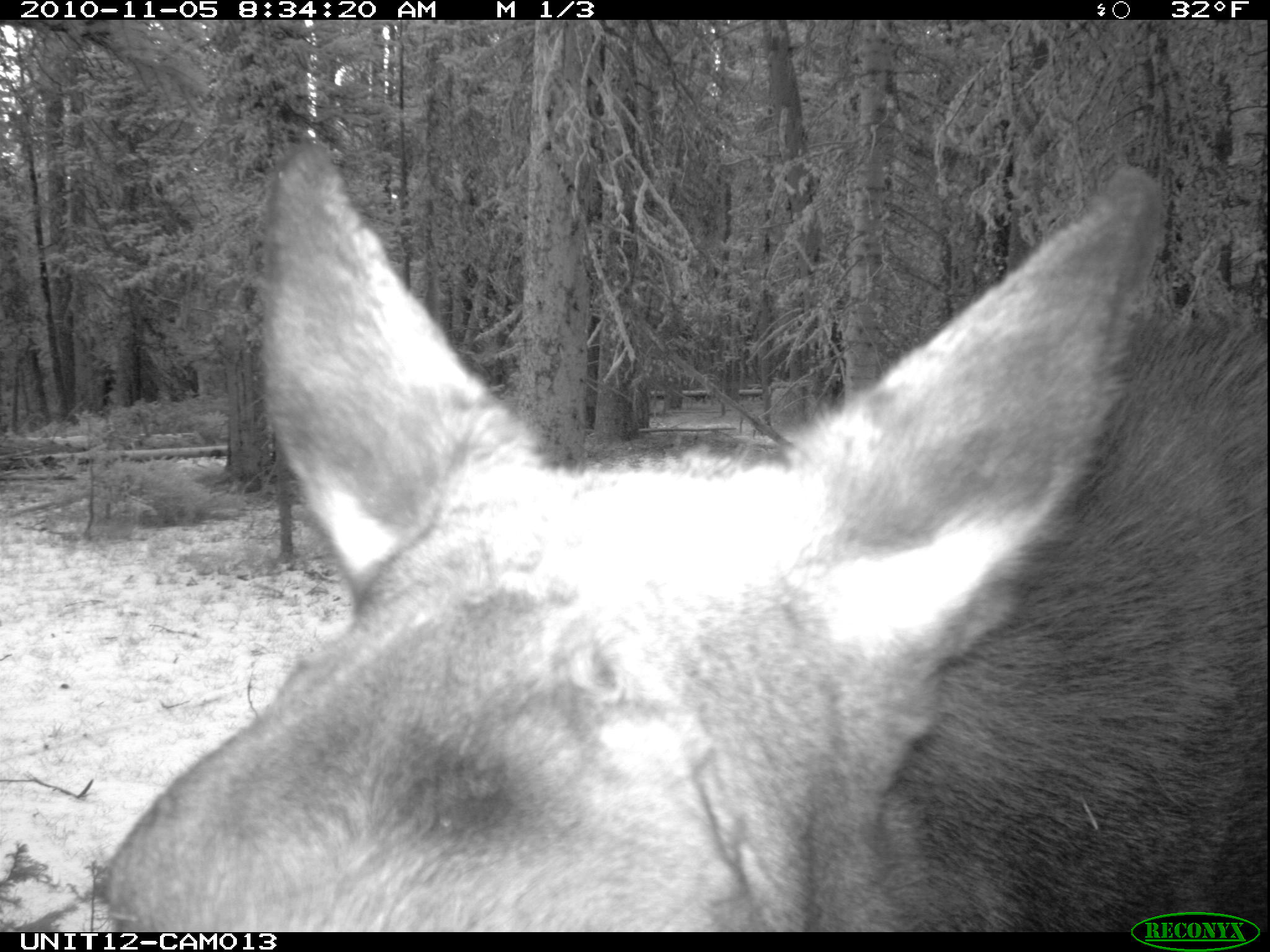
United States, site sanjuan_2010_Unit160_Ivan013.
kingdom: Animalia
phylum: Chordata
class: Mammalia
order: Artiodactyla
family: Cervidae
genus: Alces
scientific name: Alces alces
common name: moose